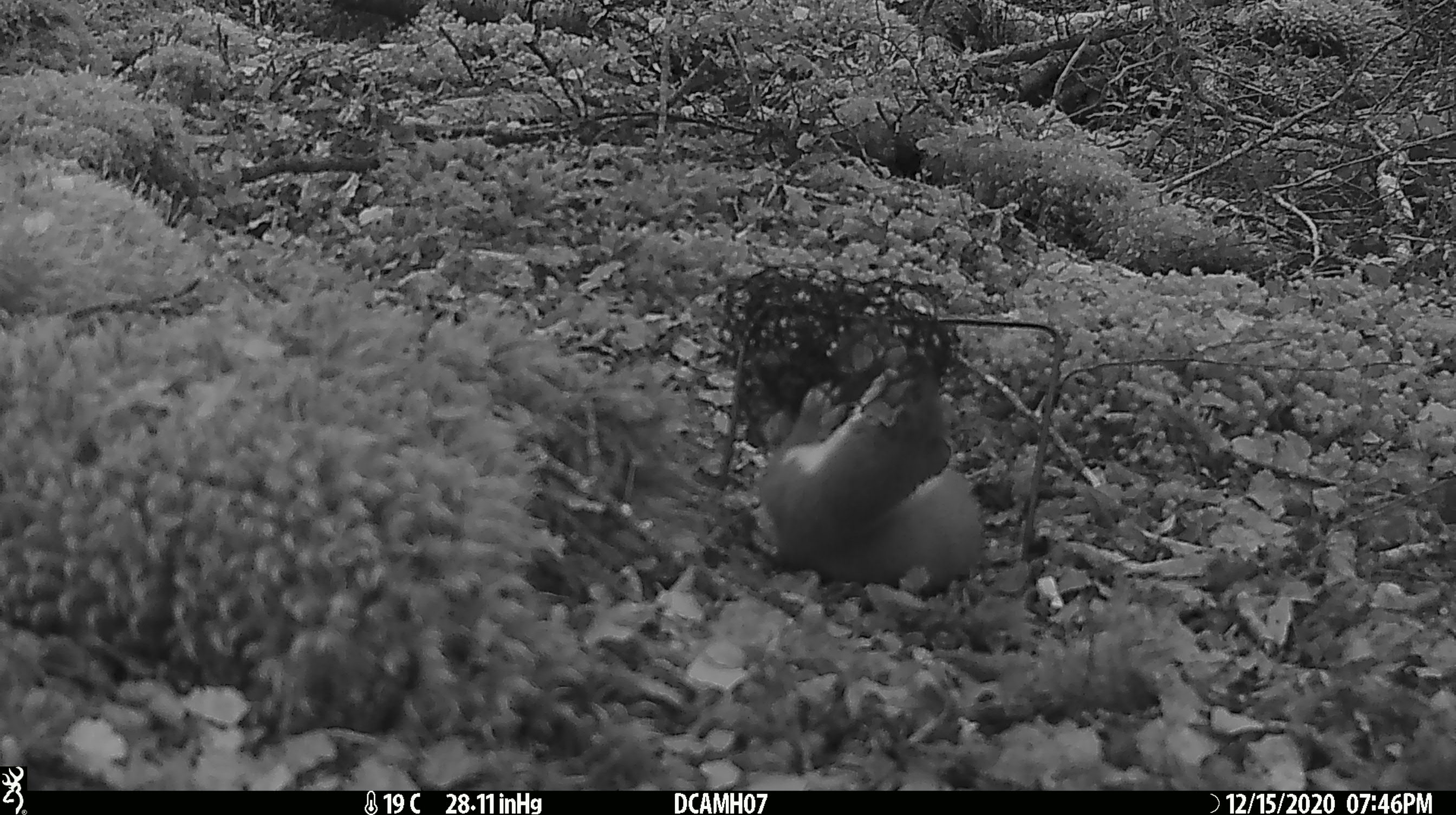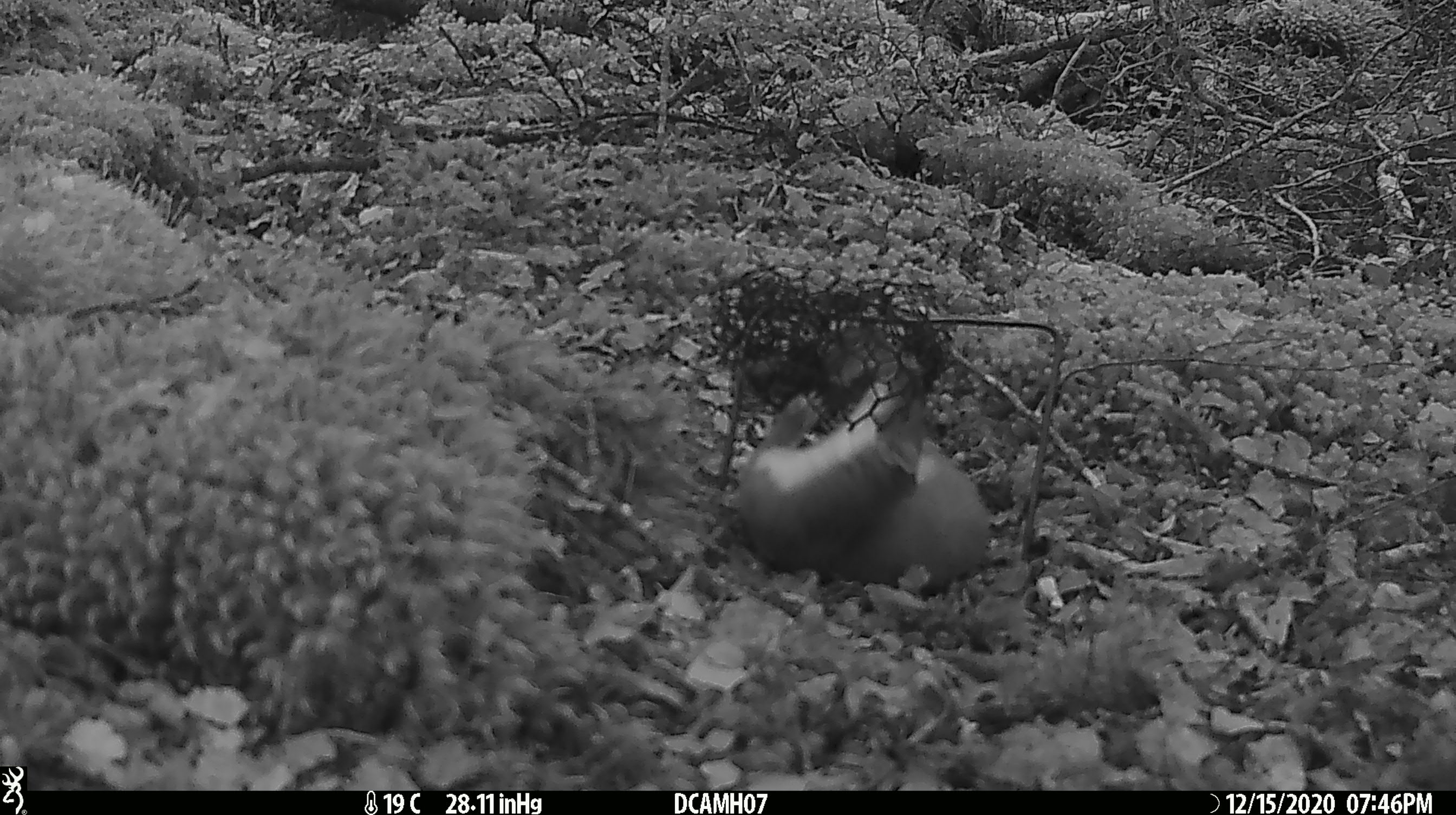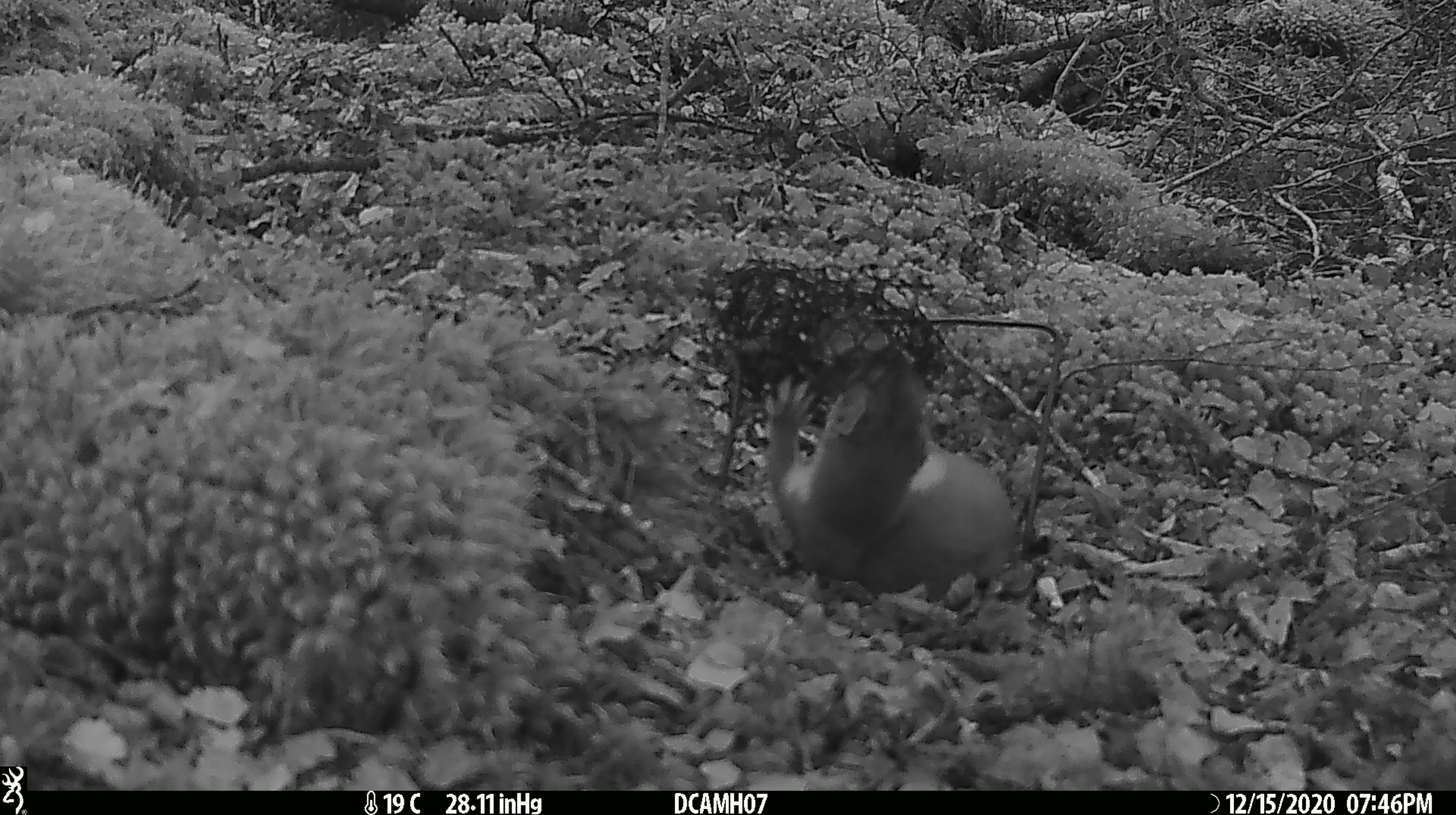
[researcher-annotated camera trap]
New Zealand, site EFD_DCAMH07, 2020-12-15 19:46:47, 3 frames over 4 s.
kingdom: Animalia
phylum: Chordata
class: Mammalia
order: Carnivora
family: Mustelidae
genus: Mustela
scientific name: Mustela erminea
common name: stoat